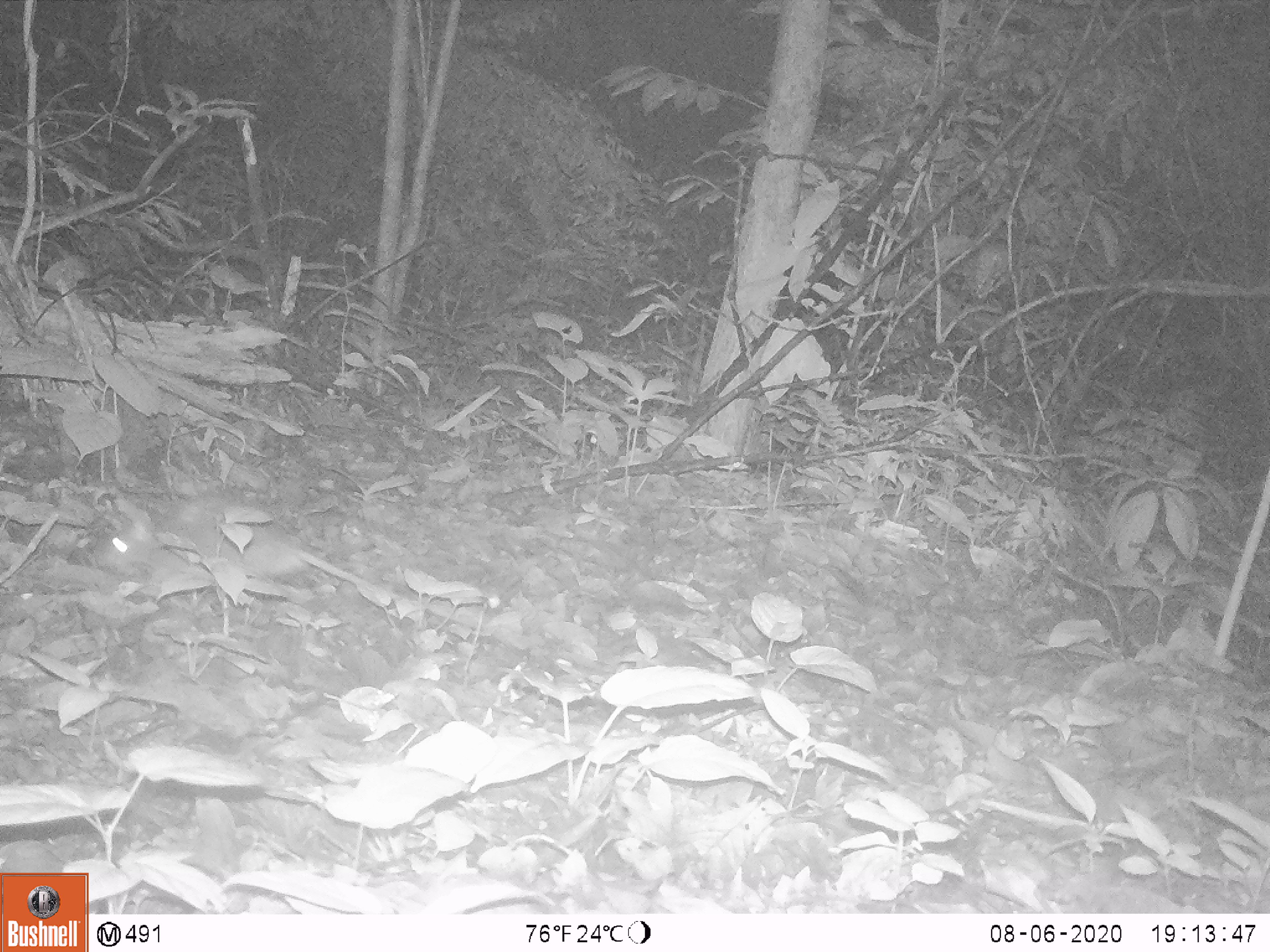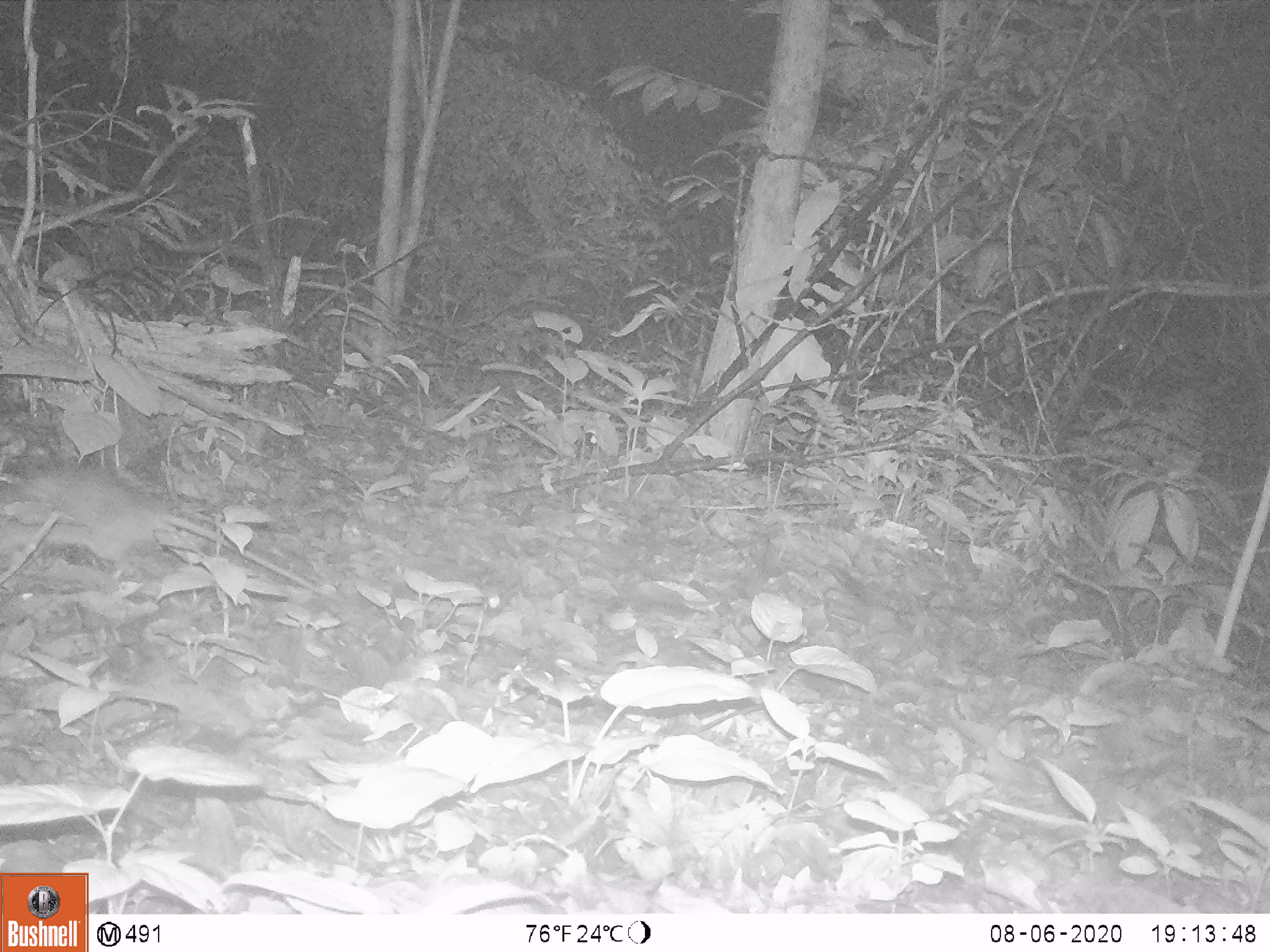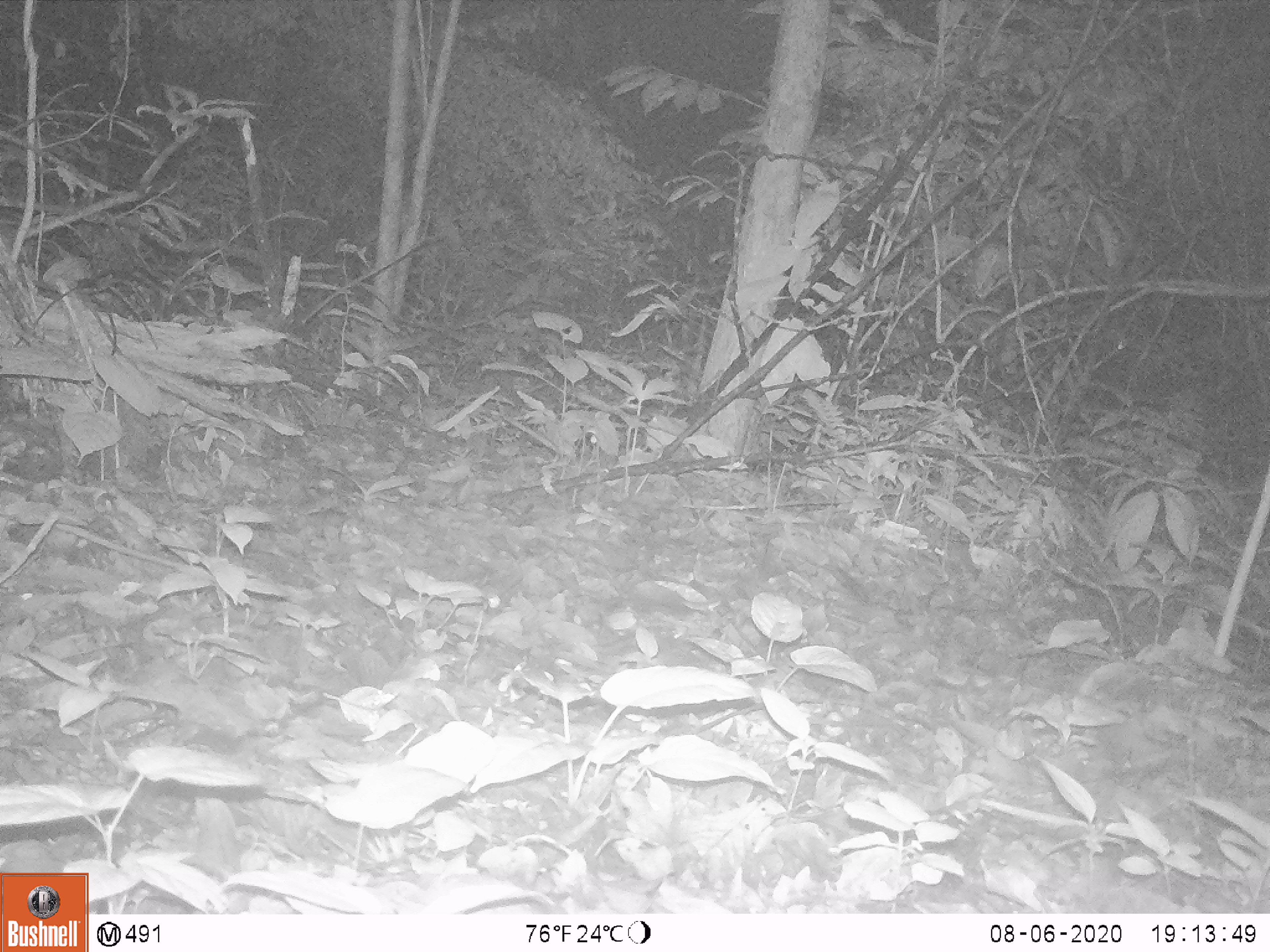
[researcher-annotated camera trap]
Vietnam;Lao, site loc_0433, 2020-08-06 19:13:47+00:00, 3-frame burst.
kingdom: Animalia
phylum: Chordata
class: Mammalia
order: Rodentia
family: Muridae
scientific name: Muridae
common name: old-world mice and rats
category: unidentified murid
Unidentified murid (old-world mice and rats) (Muridae). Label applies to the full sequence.